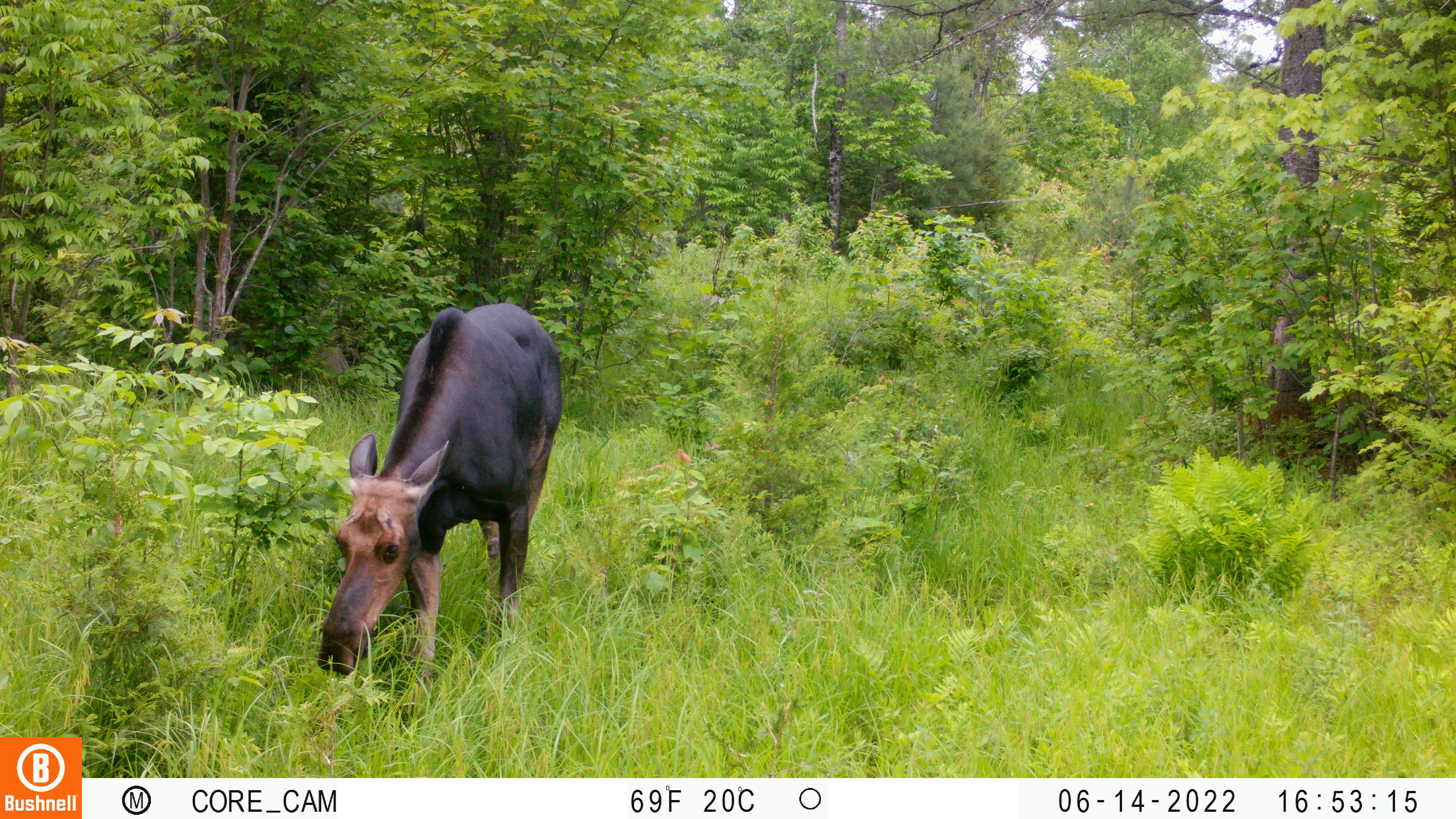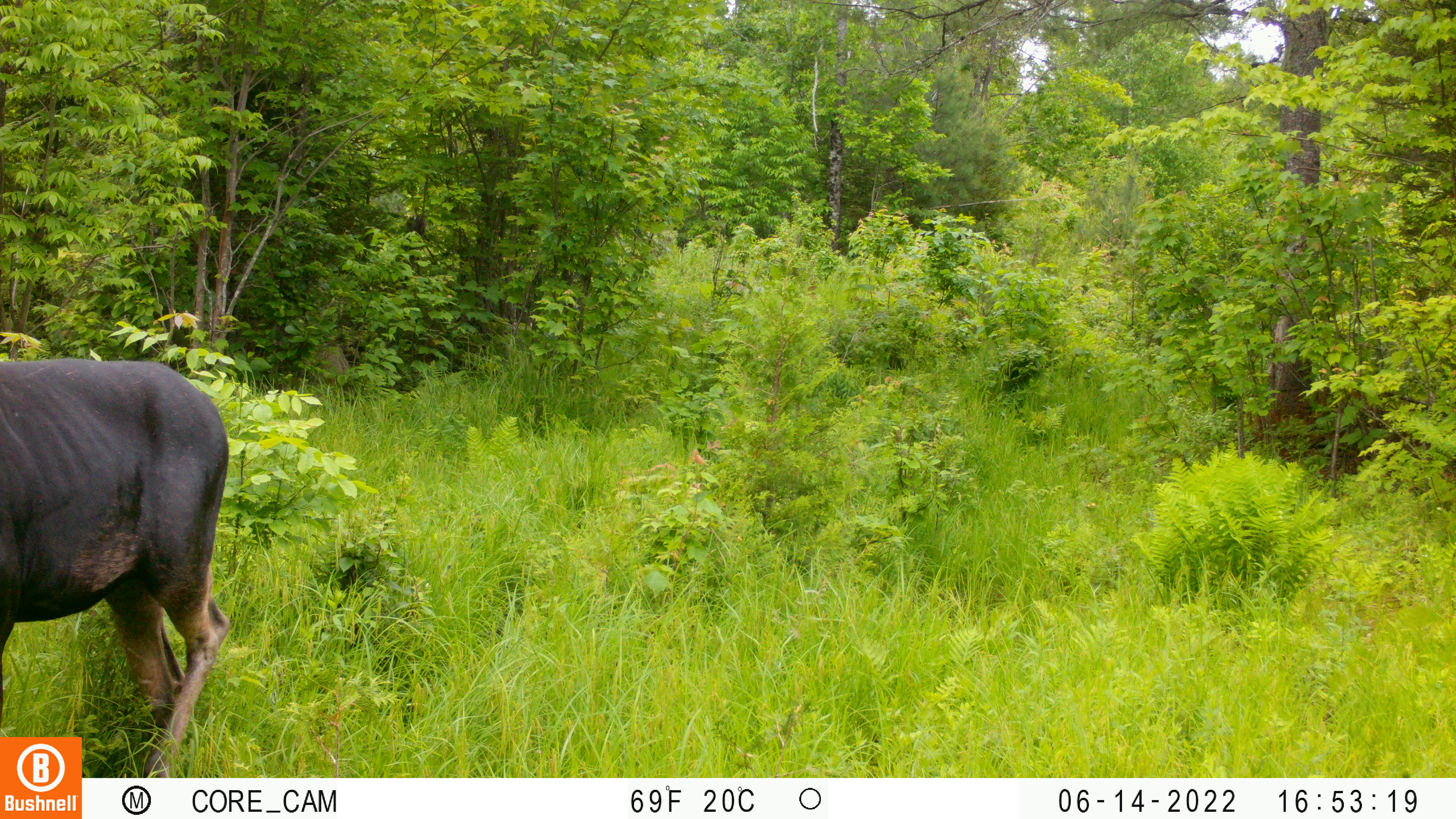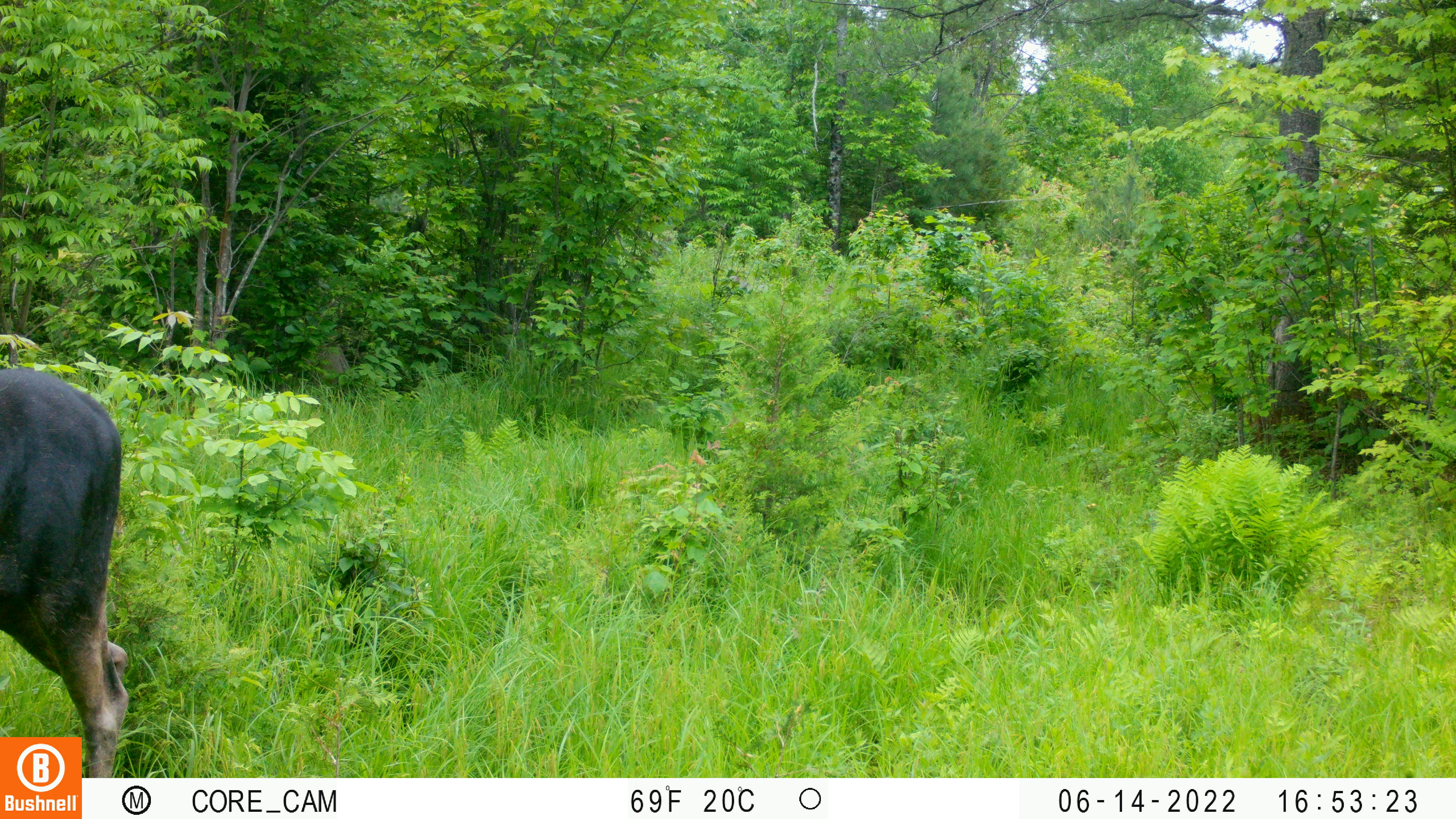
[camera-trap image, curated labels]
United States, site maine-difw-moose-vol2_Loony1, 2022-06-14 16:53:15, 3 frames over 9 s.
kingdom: Animalia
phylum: Chordata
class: Mammalia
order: Artiodactyla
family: Cervidae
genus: Alces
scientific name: Alces alces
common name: moose